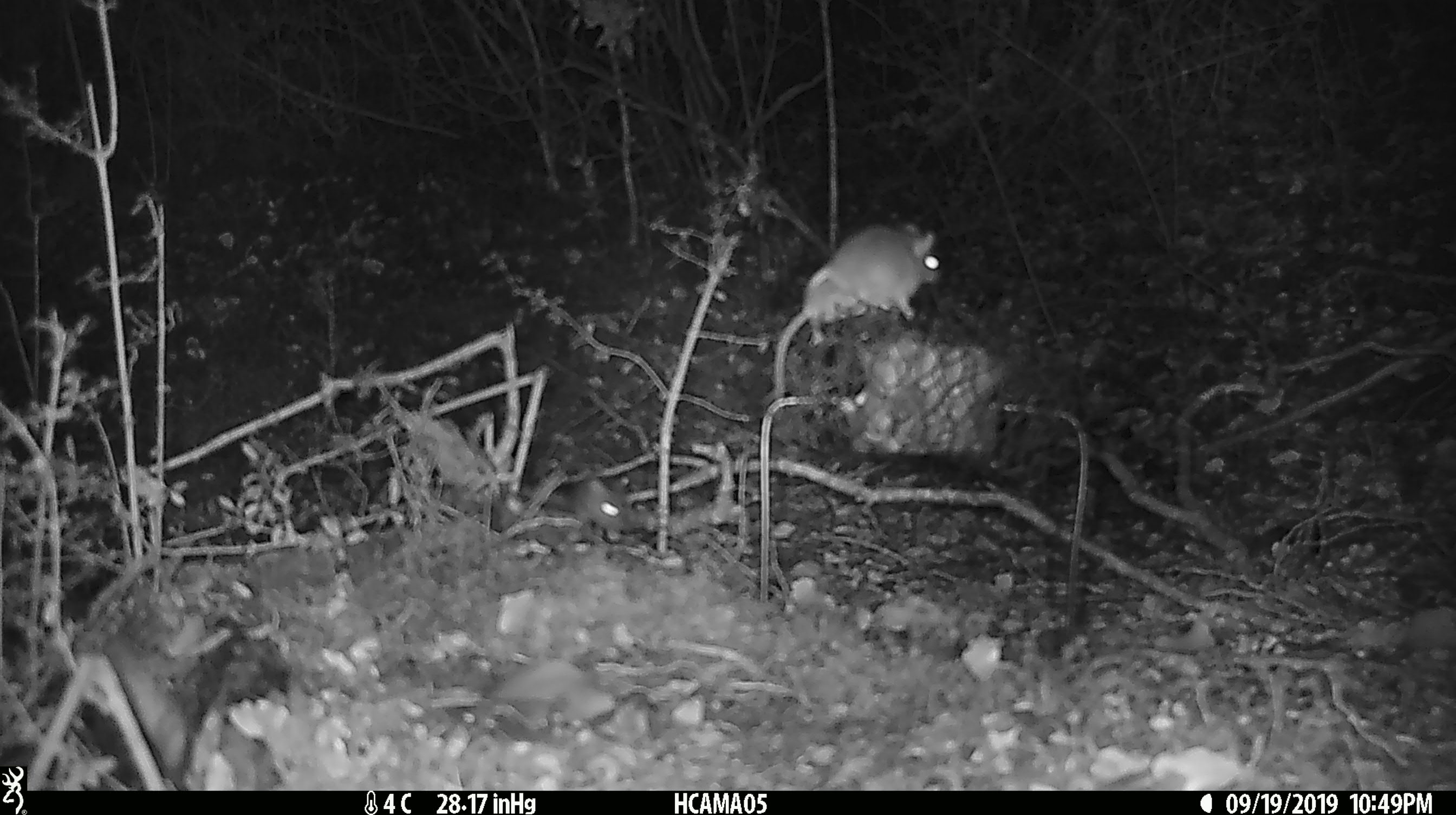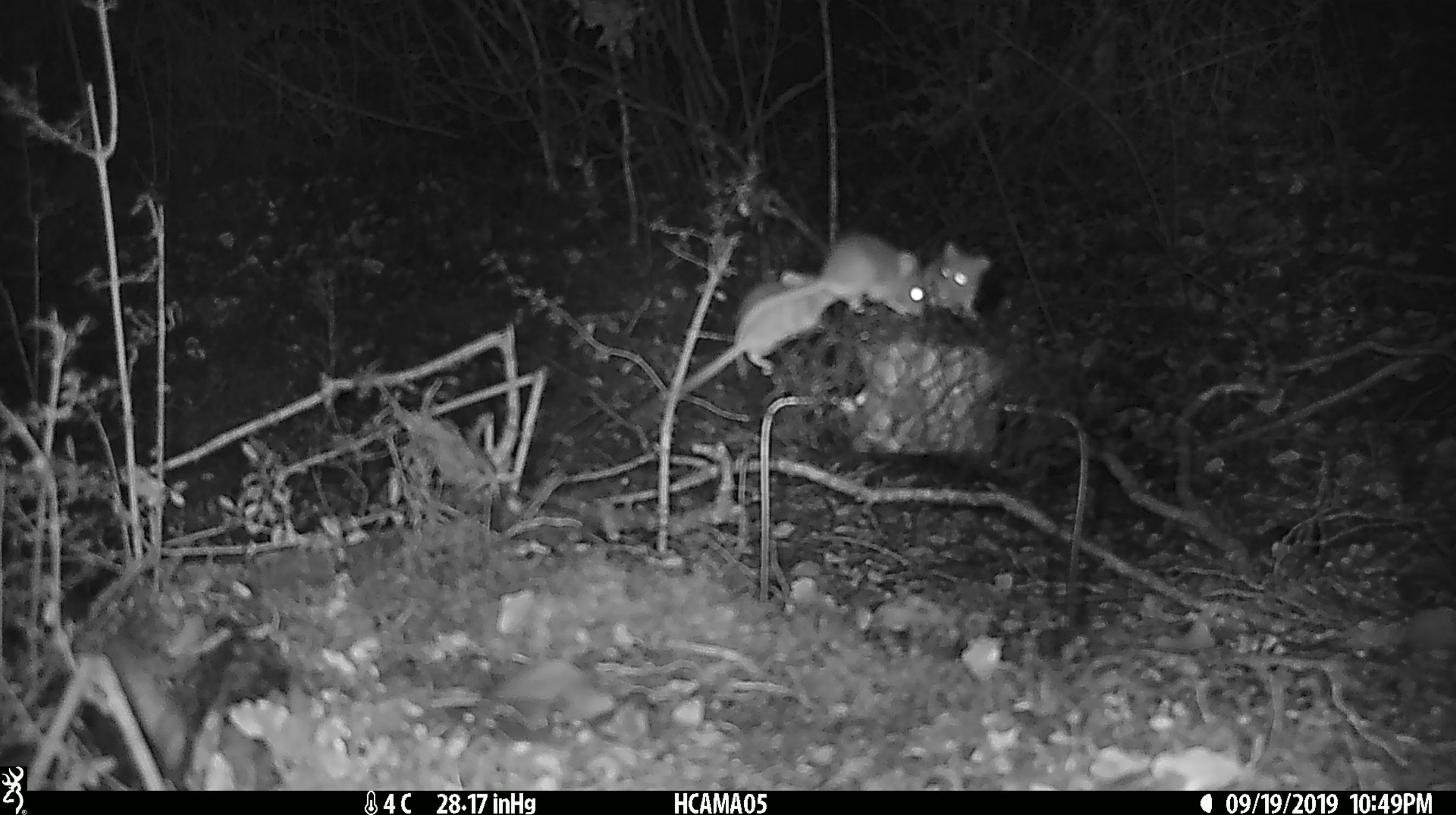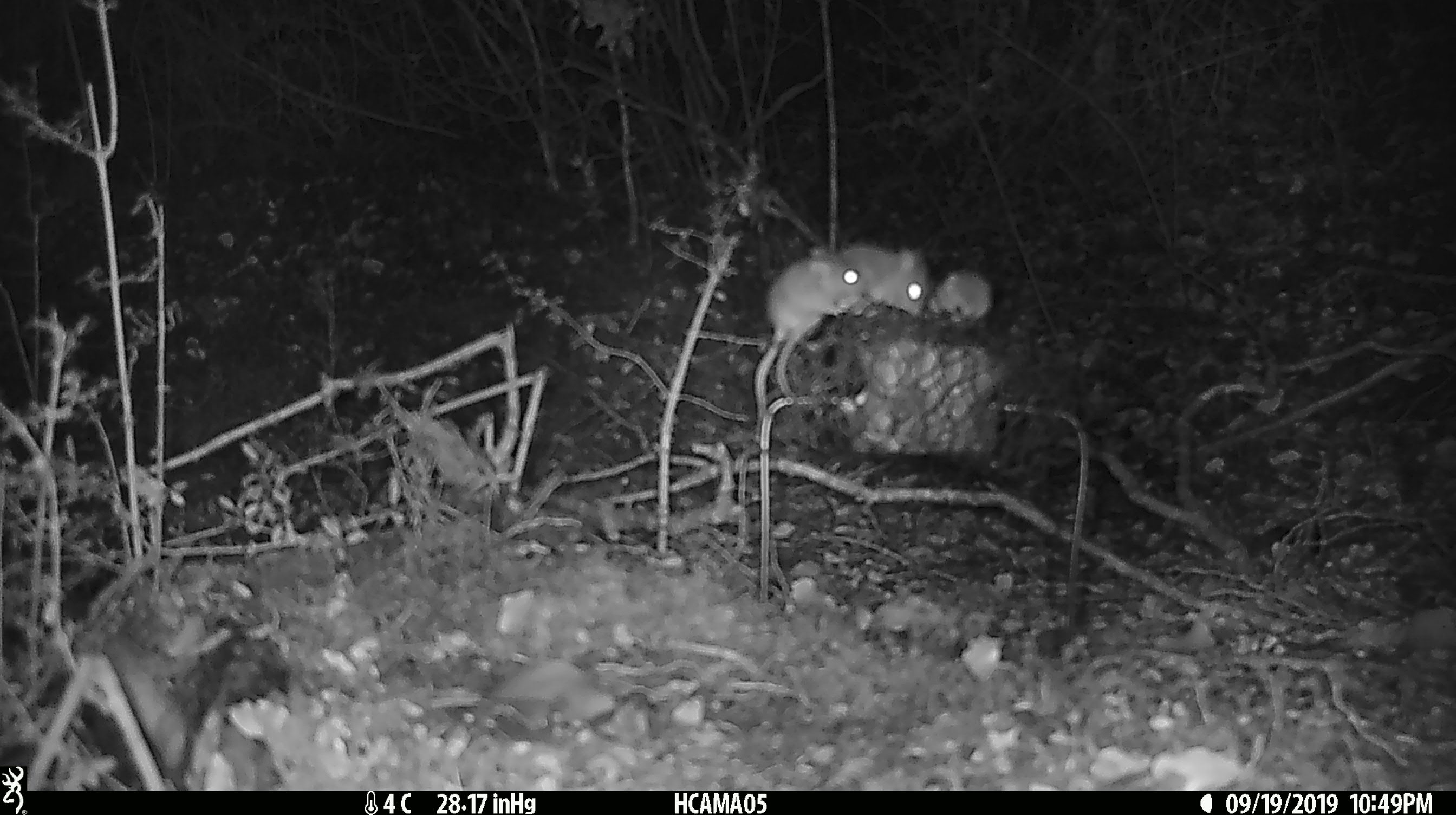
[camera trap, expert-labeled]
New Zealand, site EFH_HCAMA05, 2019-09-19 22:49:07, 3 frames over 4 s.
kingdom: Animalia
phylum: Chordata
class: Mammalia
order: Rodentia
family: Muridae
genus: Mus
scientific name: Mus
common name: mouse